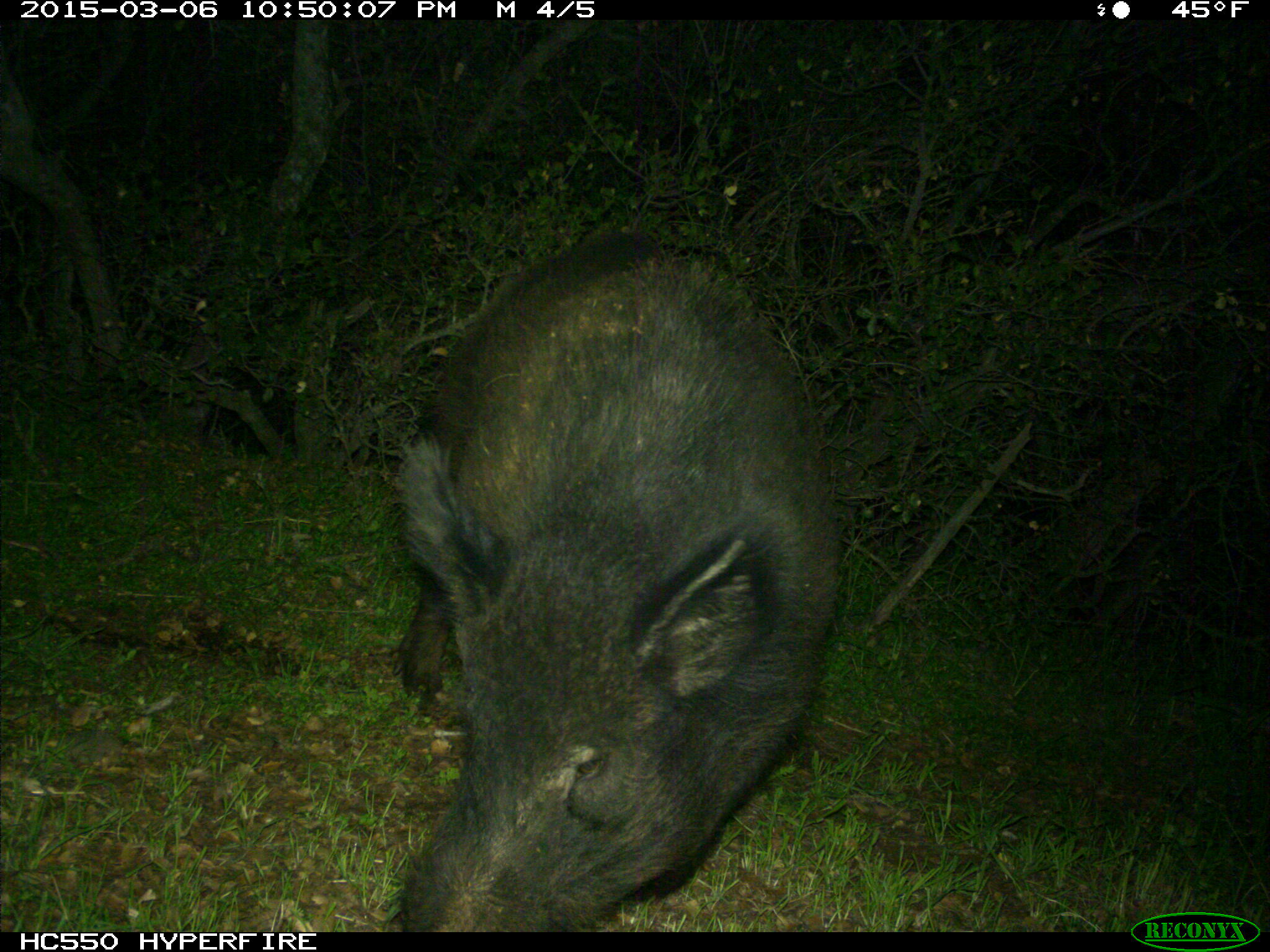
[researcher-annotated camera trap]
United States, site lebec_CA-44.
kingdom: Animalia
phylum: Chordata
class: Mammalia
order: Artiodactyla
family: Suidae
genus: Sus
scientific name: Sus scrofa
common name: wild boar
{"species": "Sus scrofa (wild boar)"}